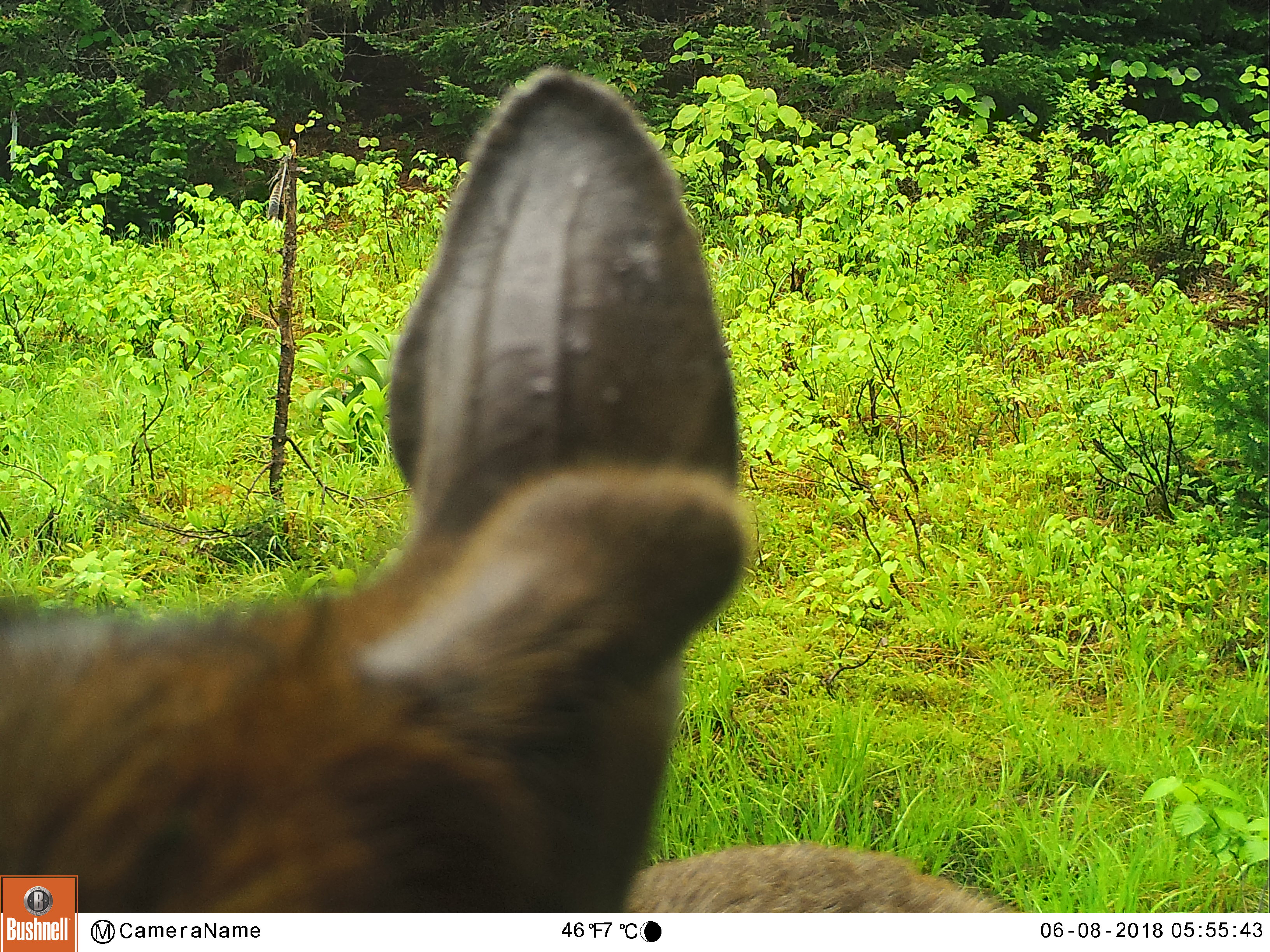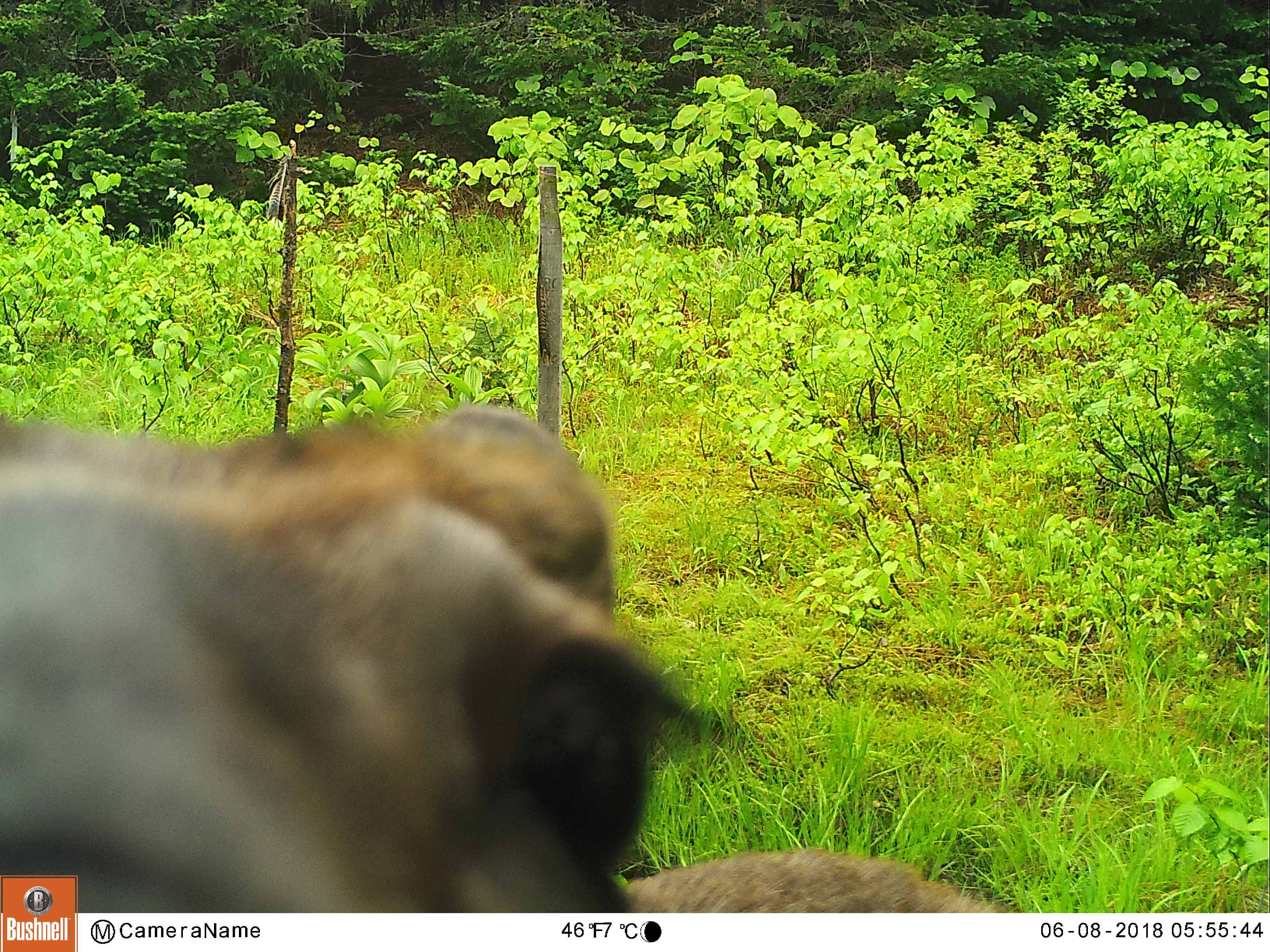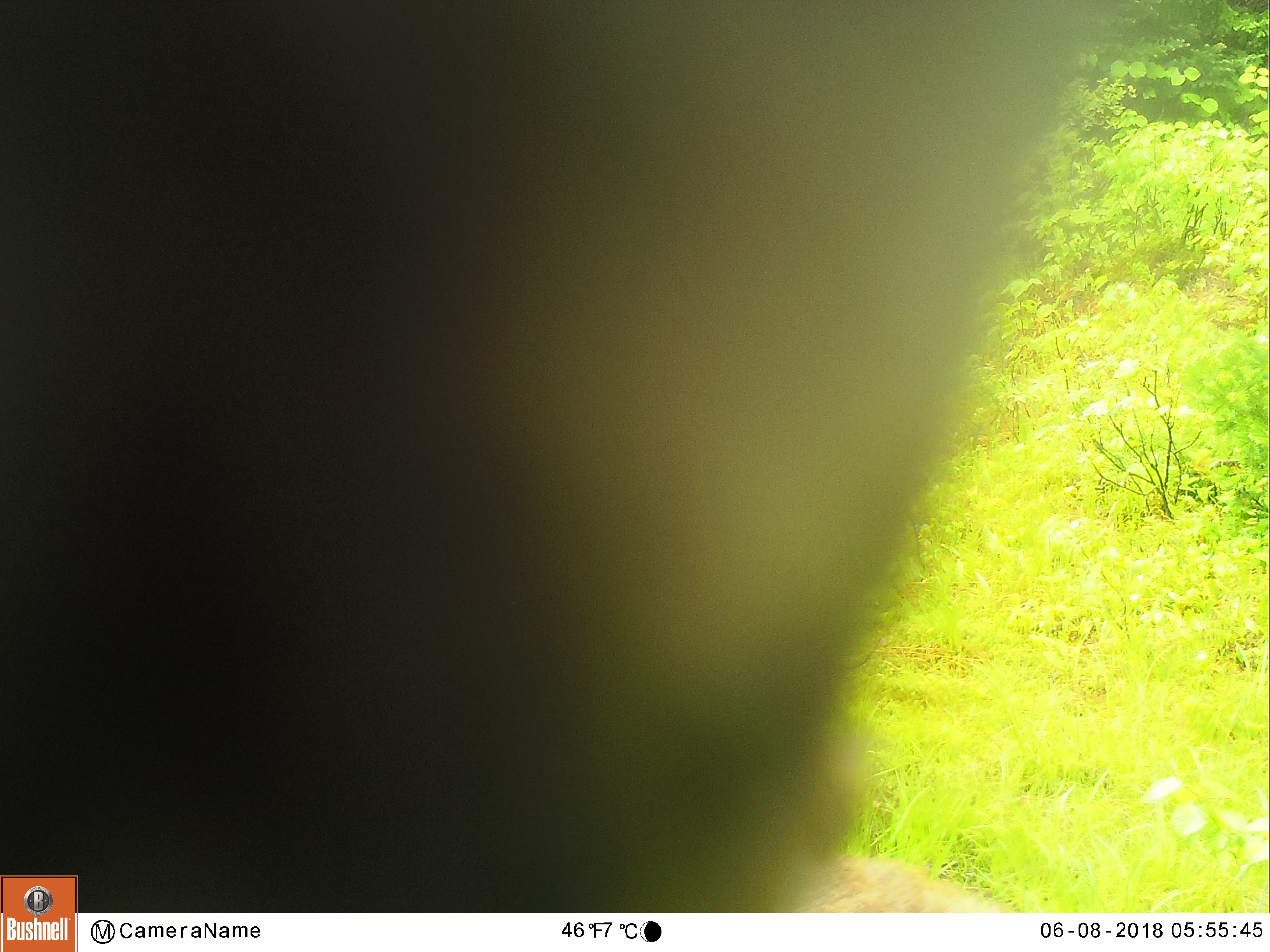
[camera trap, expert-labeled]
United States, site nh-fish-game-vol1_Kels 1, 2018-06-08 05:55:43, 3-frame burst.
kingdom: Animalia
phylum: Chordata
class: Mammalia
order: Artiodactyla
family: Cervidae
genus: Odocoileus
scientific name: Odocoileus virginianus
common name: white-tailed deer